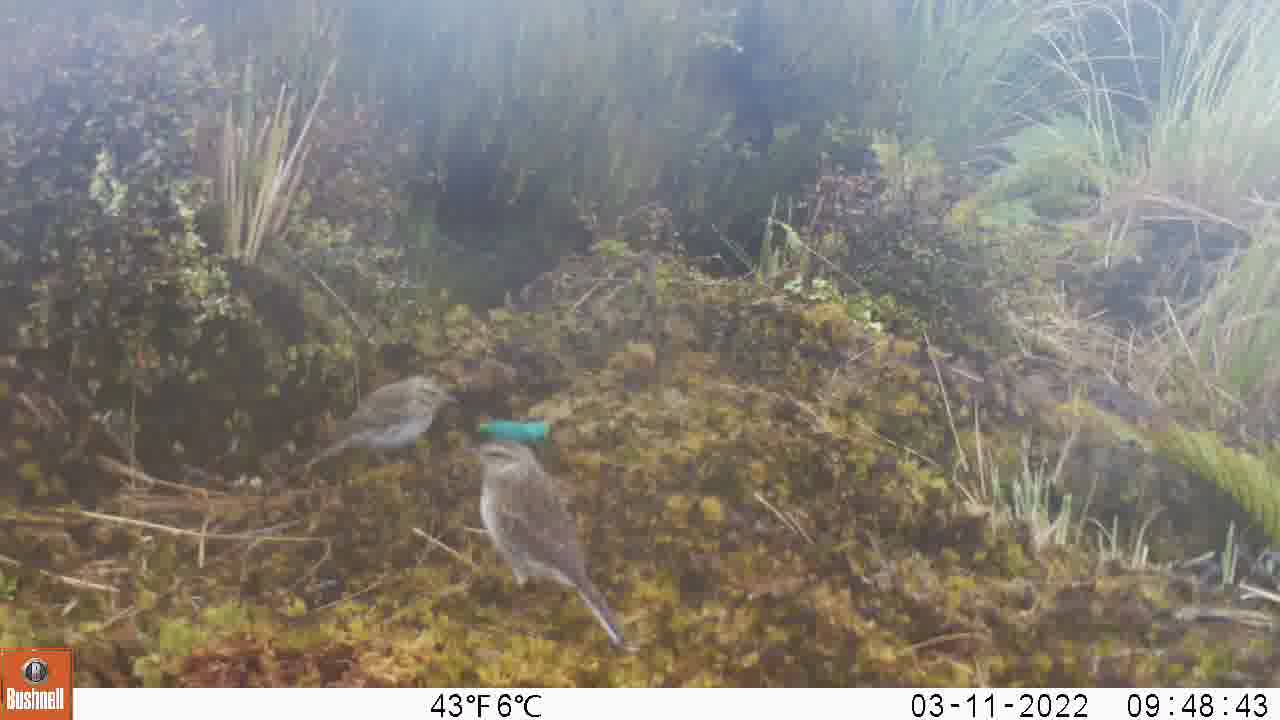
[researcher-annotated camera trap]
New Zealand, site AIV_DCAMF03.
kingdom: Animalia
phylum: Chordata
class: Aves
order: Passeriformes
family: Motacillidae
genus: Anthus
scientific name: Anthus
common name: pipit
Pipit (Anthus).